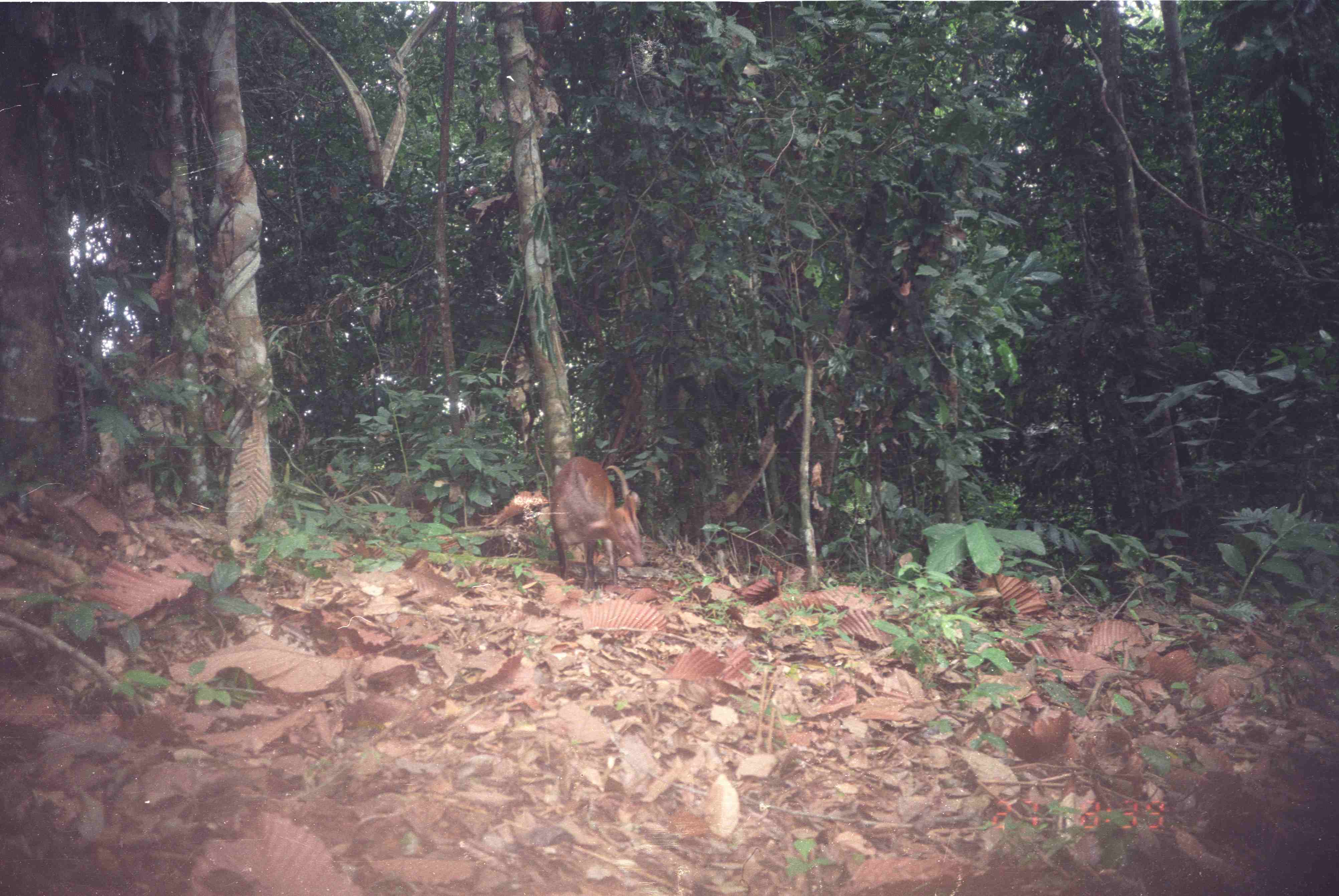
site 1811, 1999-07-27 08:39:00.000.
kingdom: Animalia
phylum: Chordata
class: Mammalia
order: Artiodactyla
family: Cervidae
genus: Muntiacus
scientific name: Muntiacus muntjak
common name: southern red muntjac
Muntiacus muntjak (southern red muntjac), count 1.